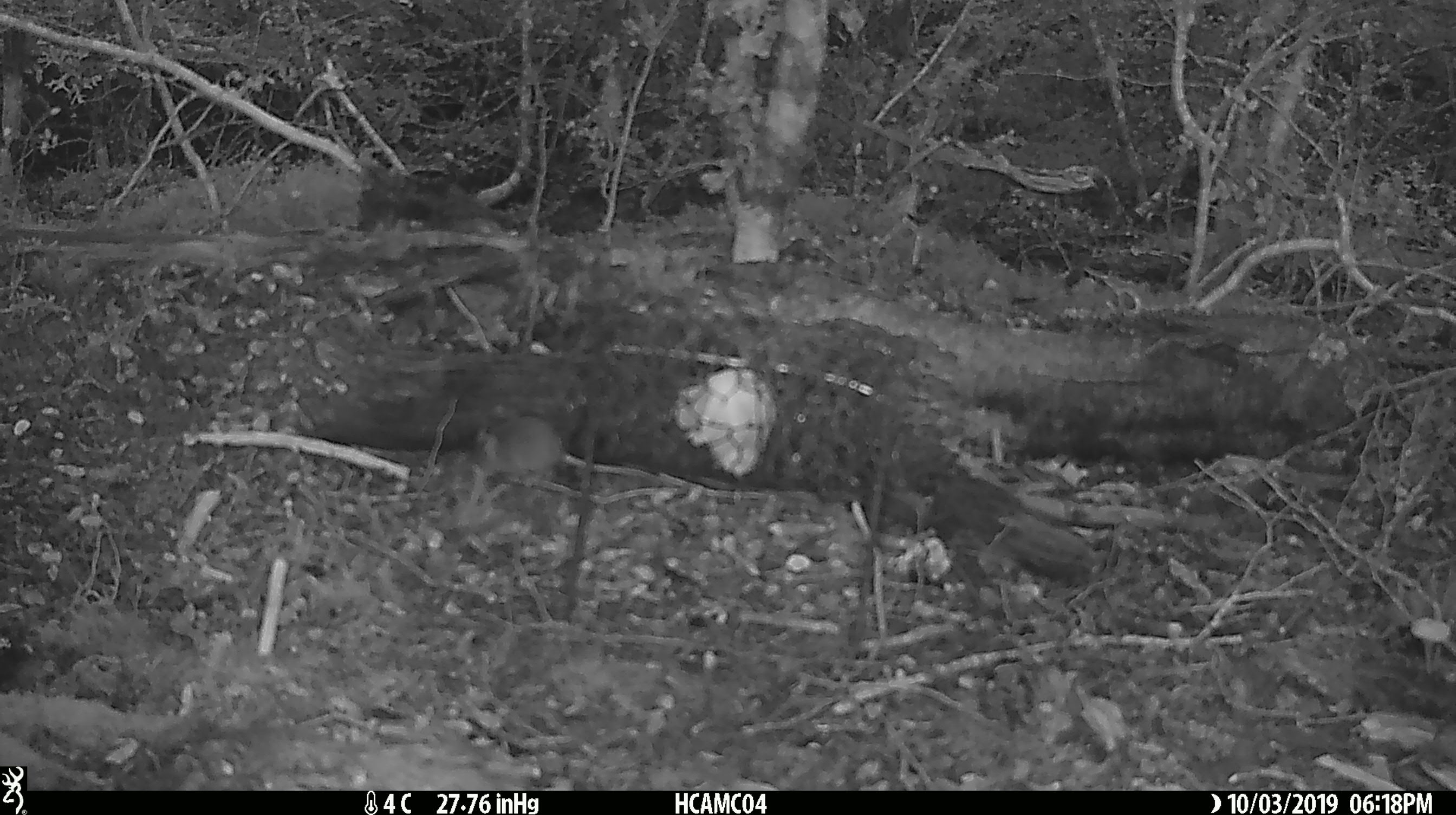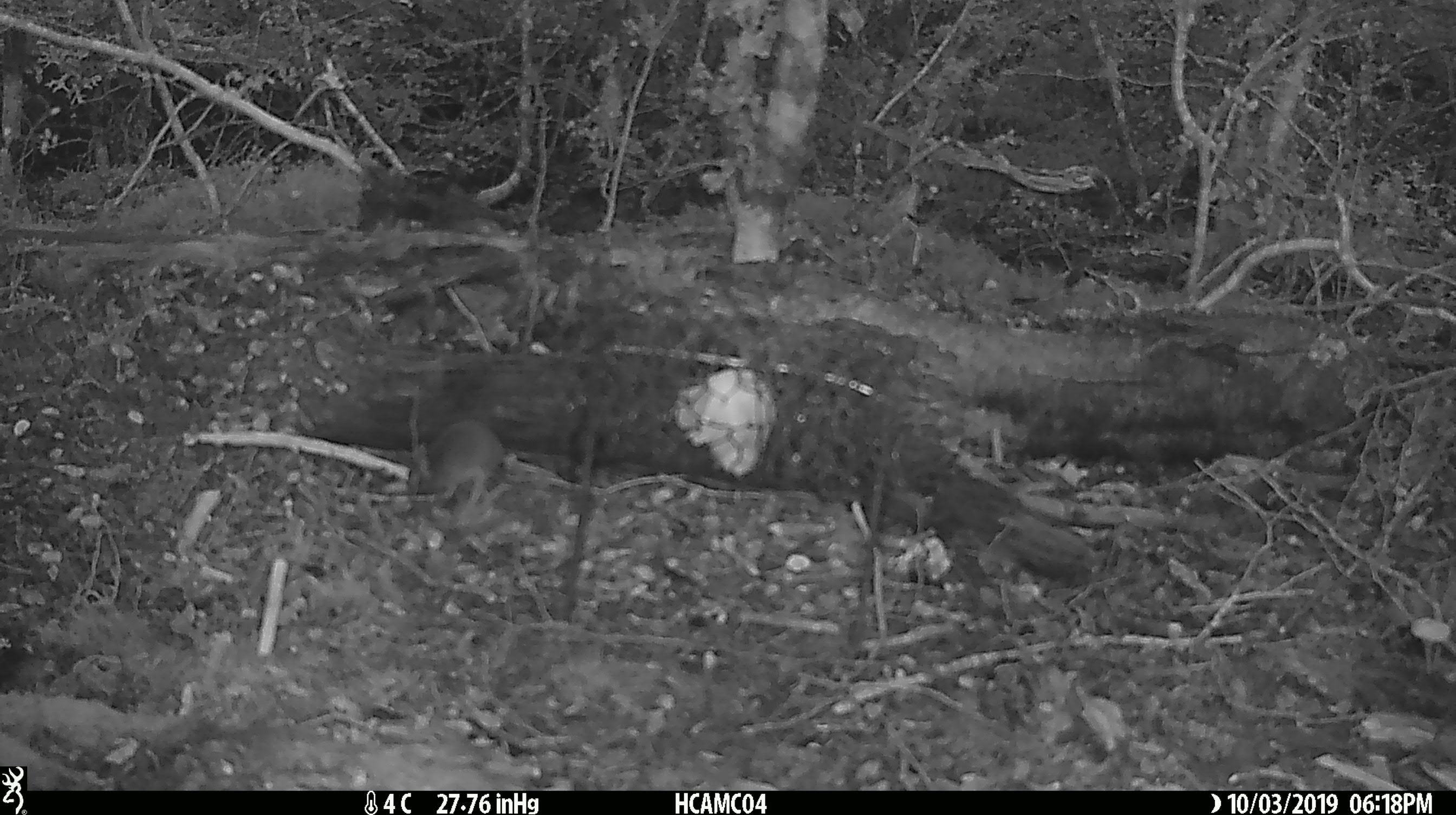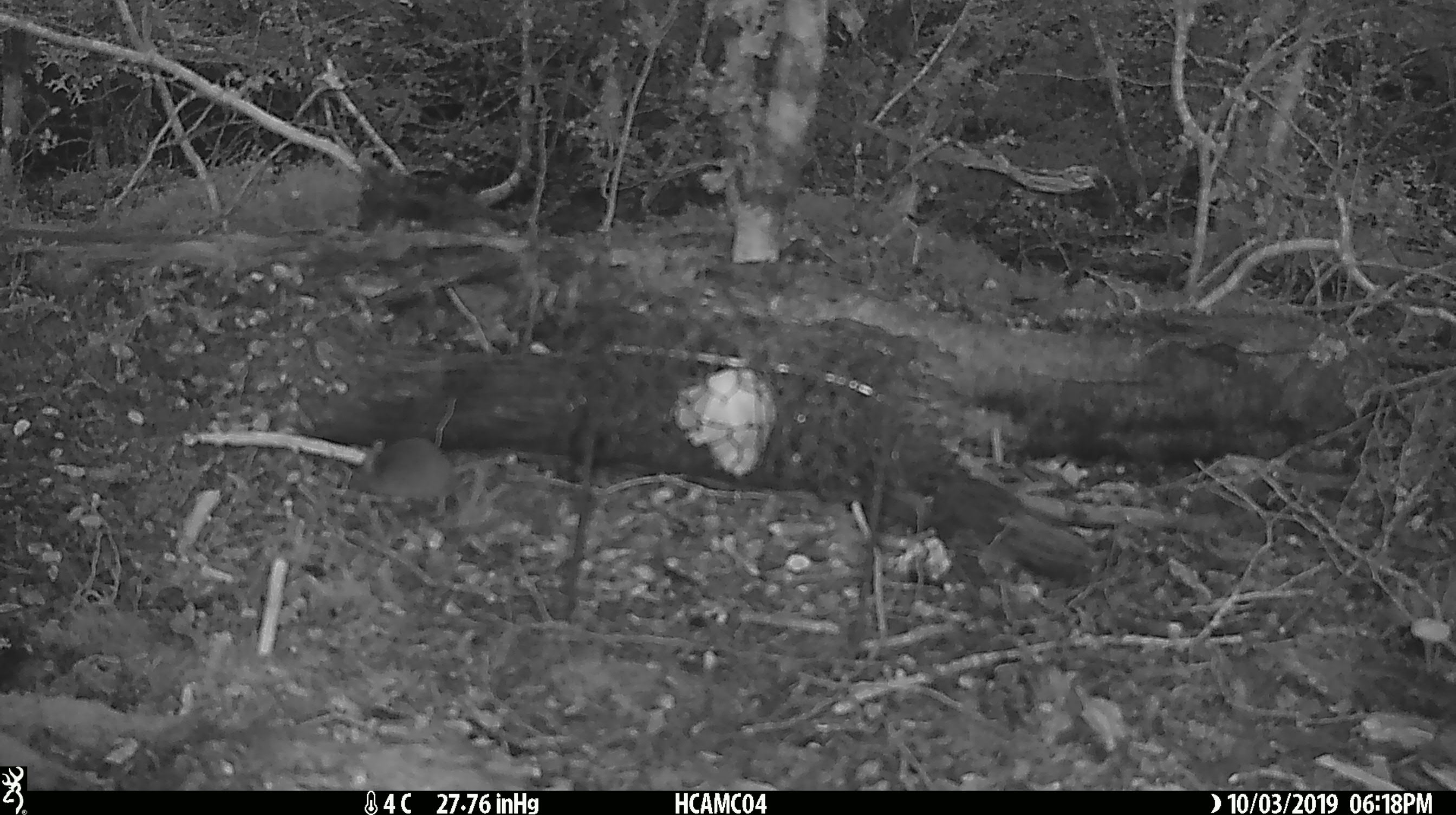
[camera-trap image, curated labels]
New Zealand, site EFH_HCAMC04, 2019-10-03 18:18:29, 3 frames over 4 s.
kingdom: Animalia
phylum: Chordata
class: Mammalia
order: Rodentia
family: Muridae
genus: Mus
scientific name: Mus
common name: mouse